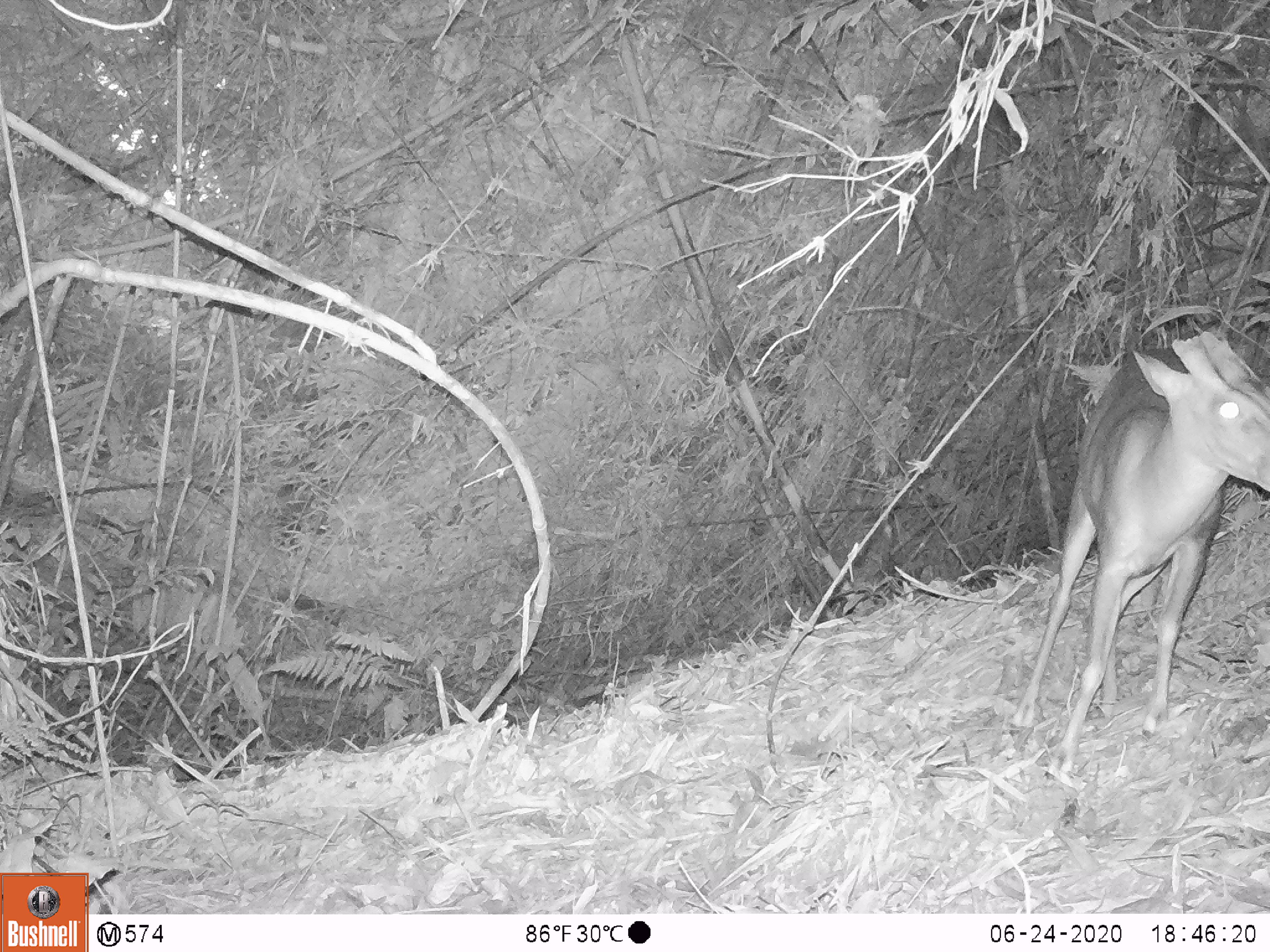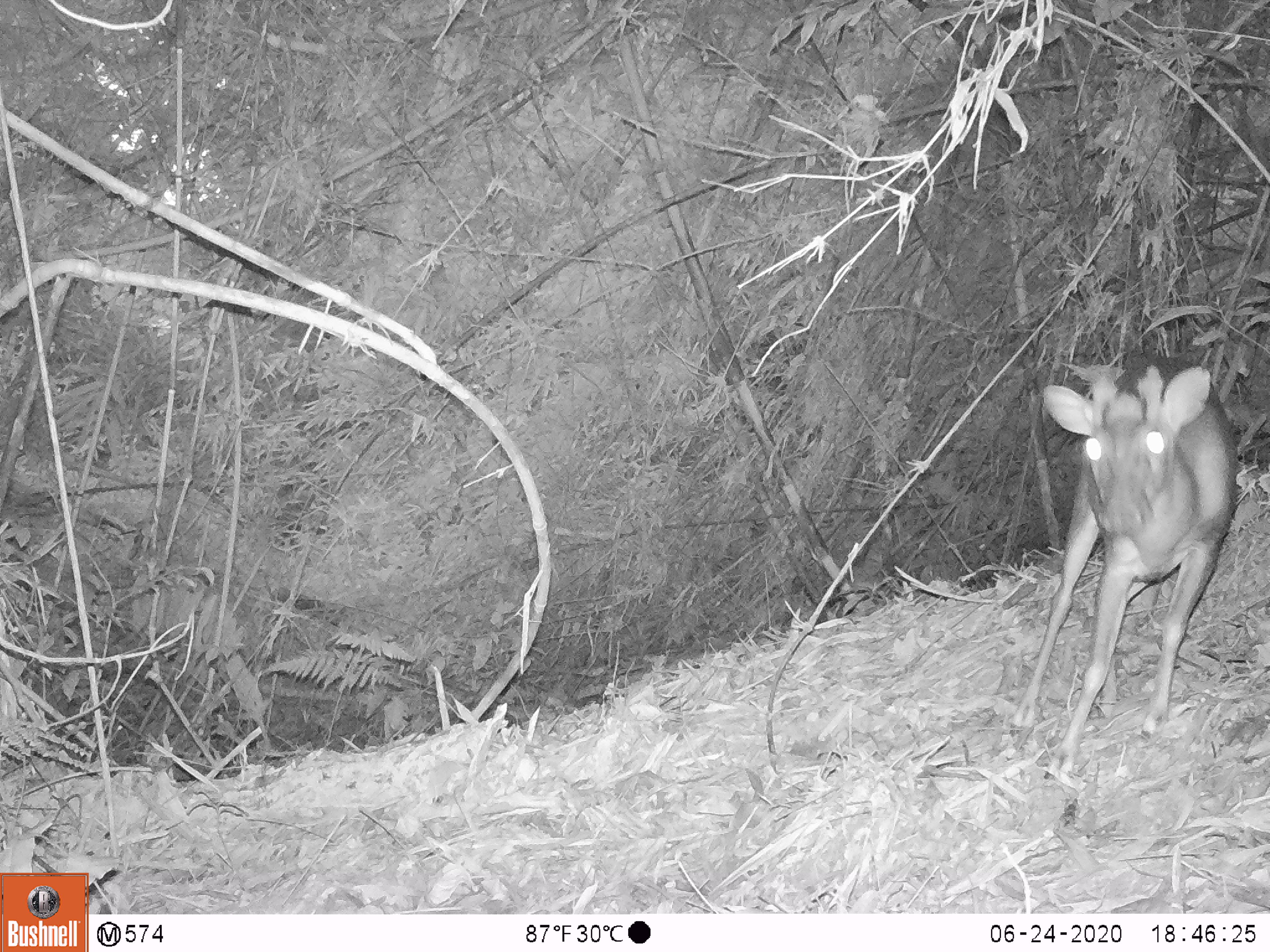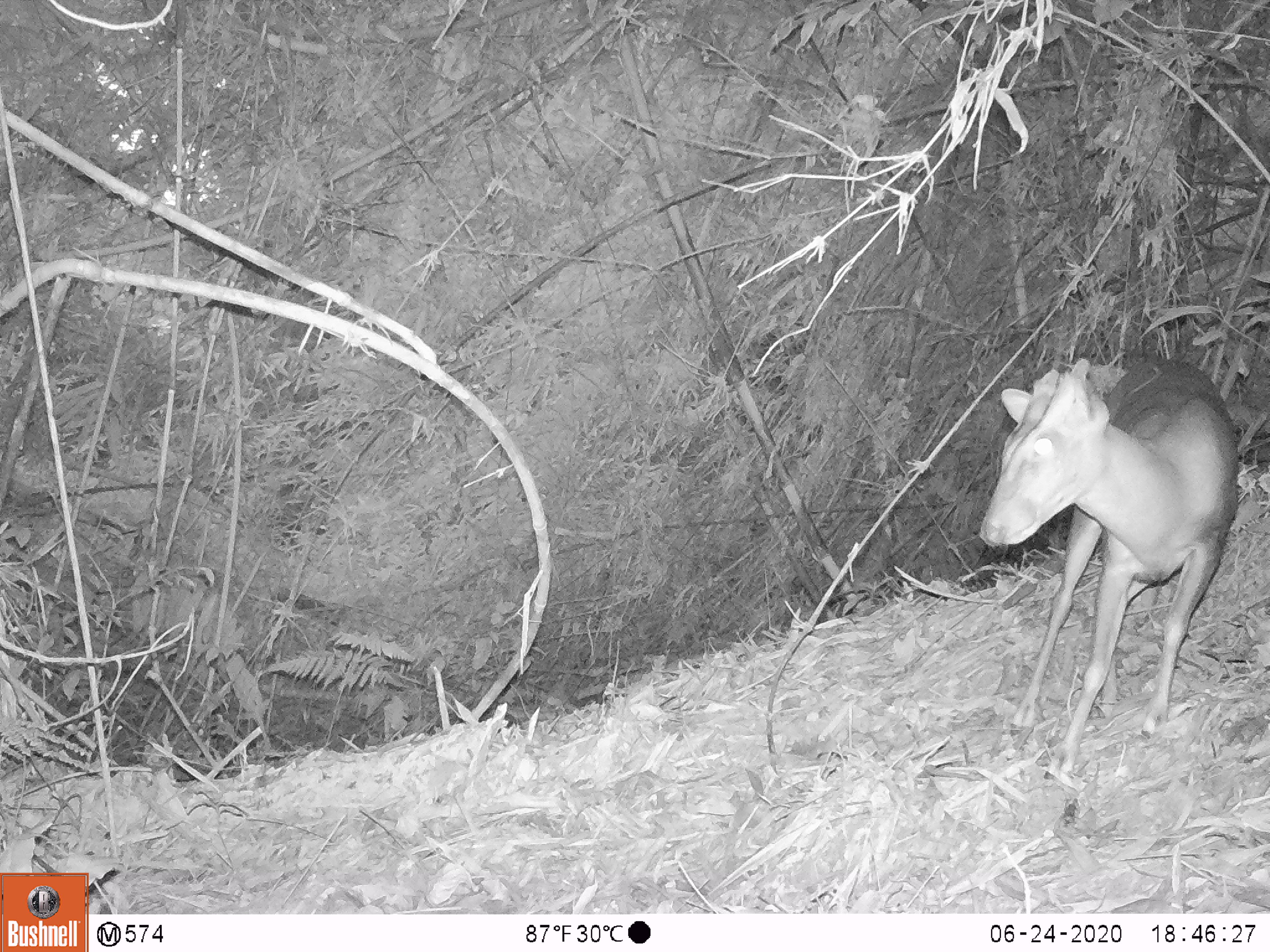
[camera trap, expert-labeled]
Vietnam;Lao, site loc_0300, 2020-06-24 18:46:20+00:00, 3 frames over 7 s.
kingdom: Animalia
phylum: Chordata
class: Mammalia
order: Artiodactyla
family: Cervidae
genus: Muntiacus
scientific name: Muntiacus rooseveltorum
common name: roosevelt's muntjac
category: roosevelts muntjac group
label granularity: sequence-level